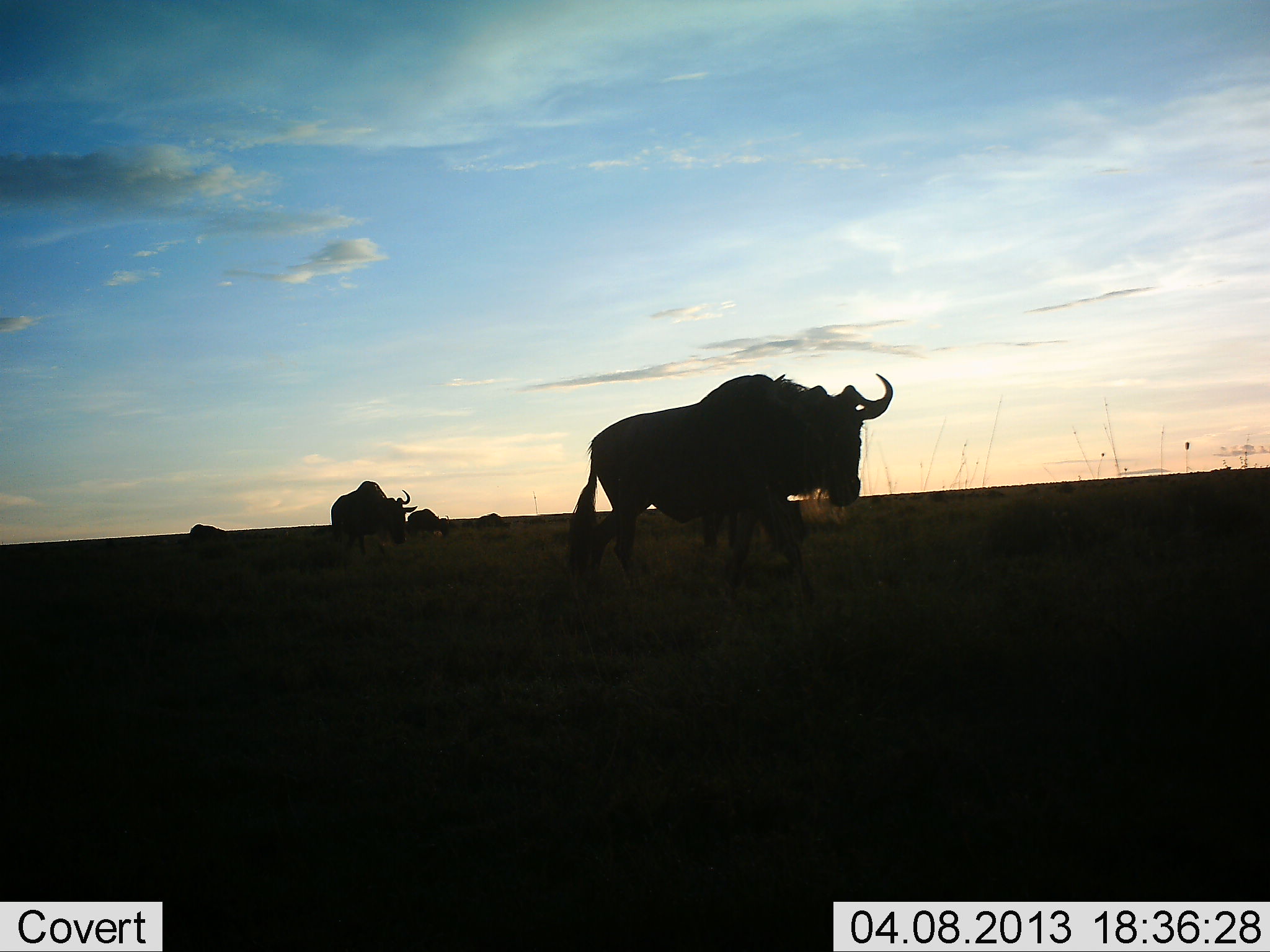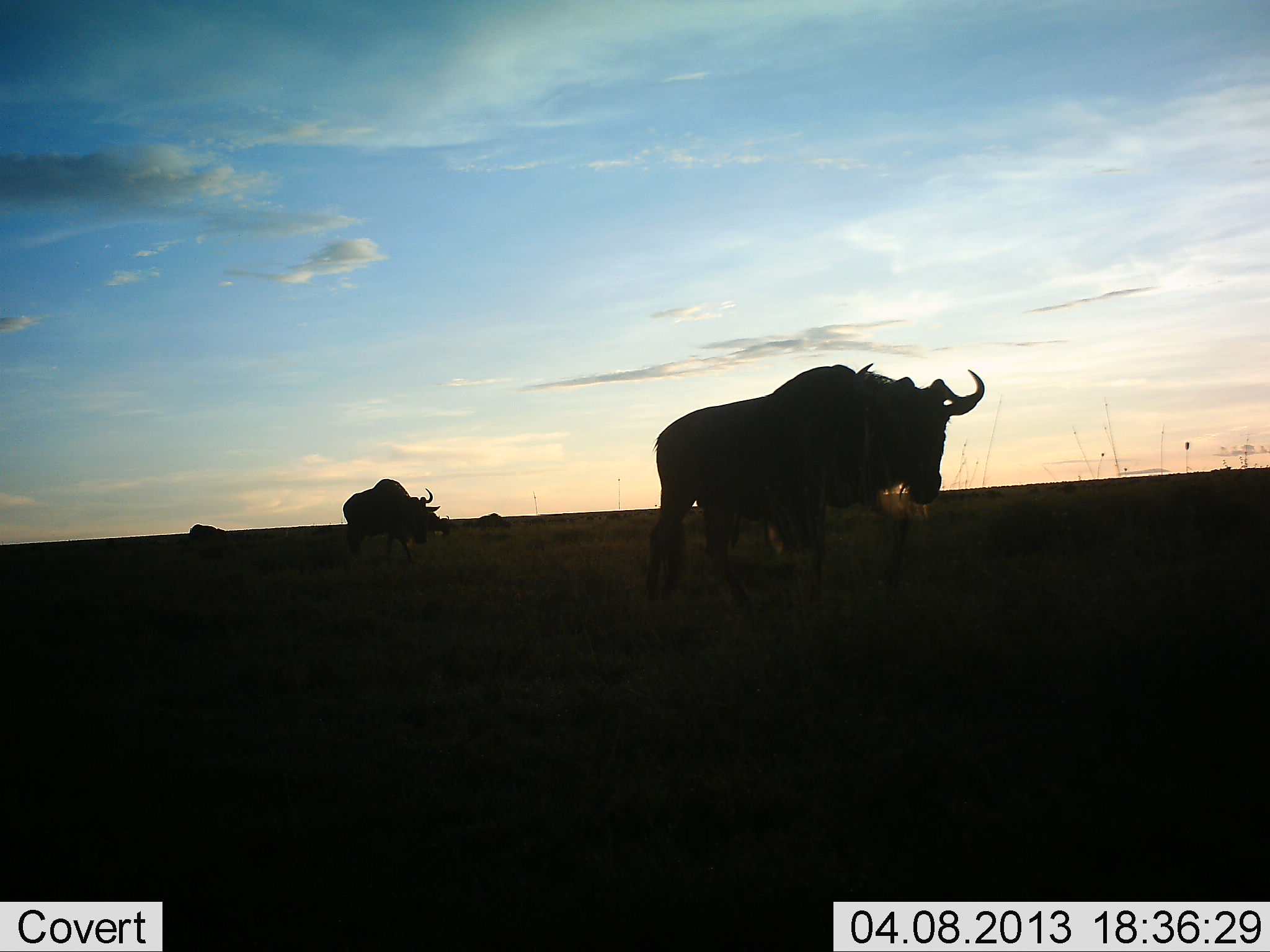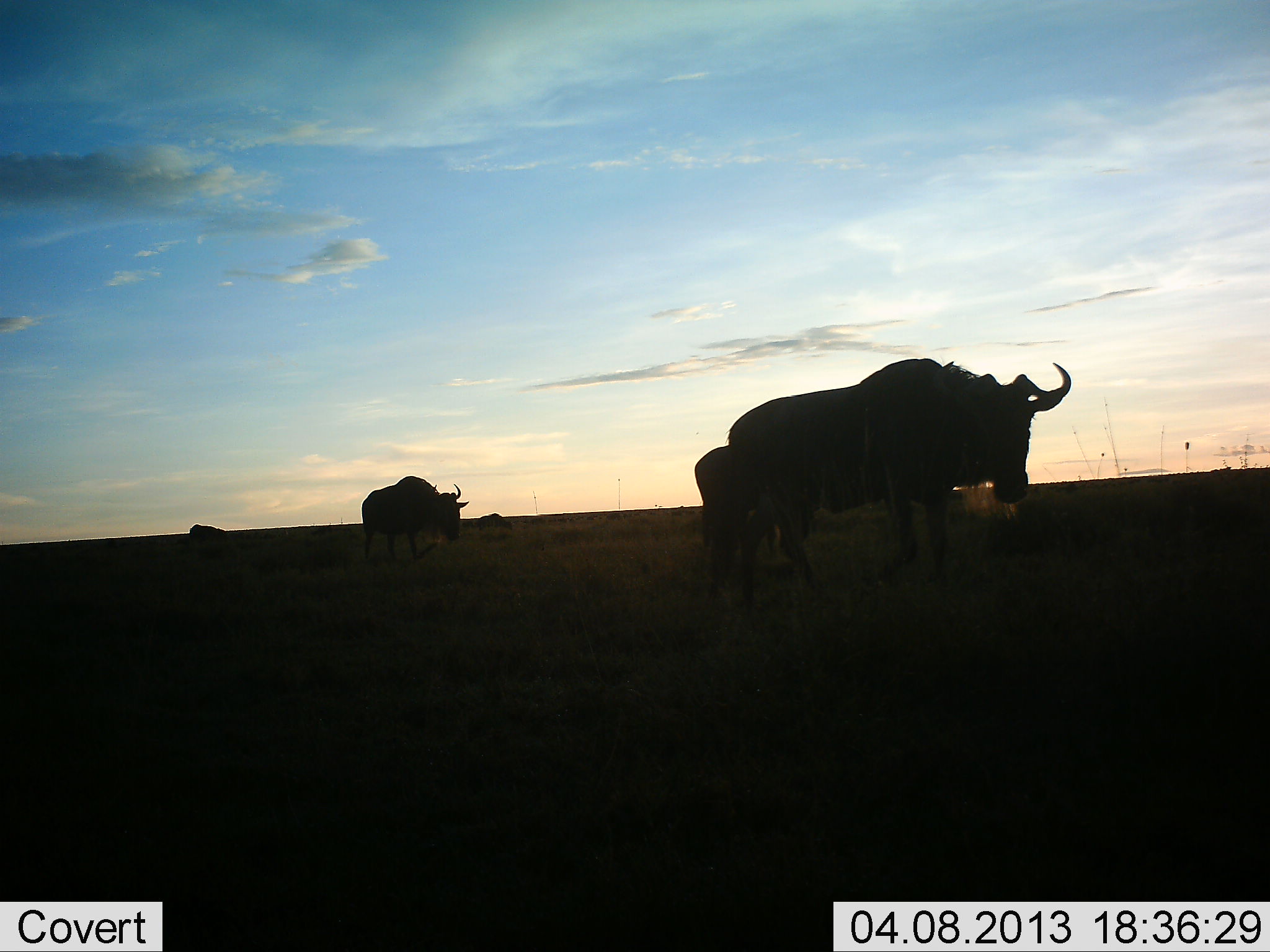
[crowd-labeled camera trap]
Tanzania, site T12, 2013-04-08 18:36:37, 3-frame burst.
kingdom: Animalia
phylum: Chordata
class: Mammalia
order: Artiodactyla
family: Bovidae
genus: Connochaetes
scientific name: Connochaetes taurinus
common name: blue wildebeest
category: wildebeest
Wildebeest (blue wildebeest) (Connochaetes taurinus), count 3. Behavior (volunteer vote fractions): standing 28%, resting 6%, moving 92%, interacting 0%. Young present (vote fraction): 3%. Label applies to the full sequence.